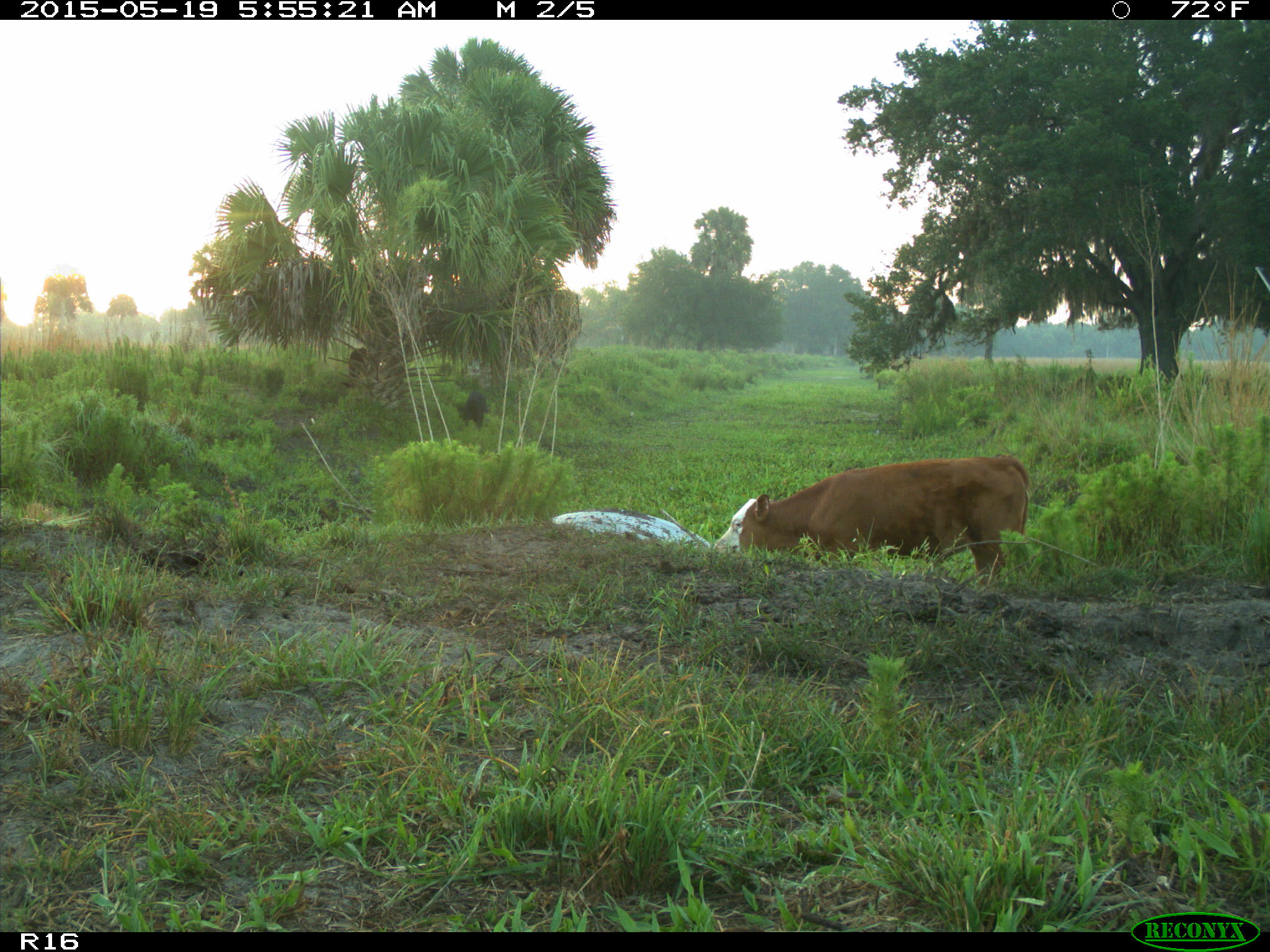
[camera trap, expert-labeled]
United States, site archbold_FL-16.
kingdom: Animalia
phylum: Chordata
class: Mammalia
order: Artiodactyla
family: Suidae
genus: Sus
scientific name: Sus scrofa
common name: wild boar